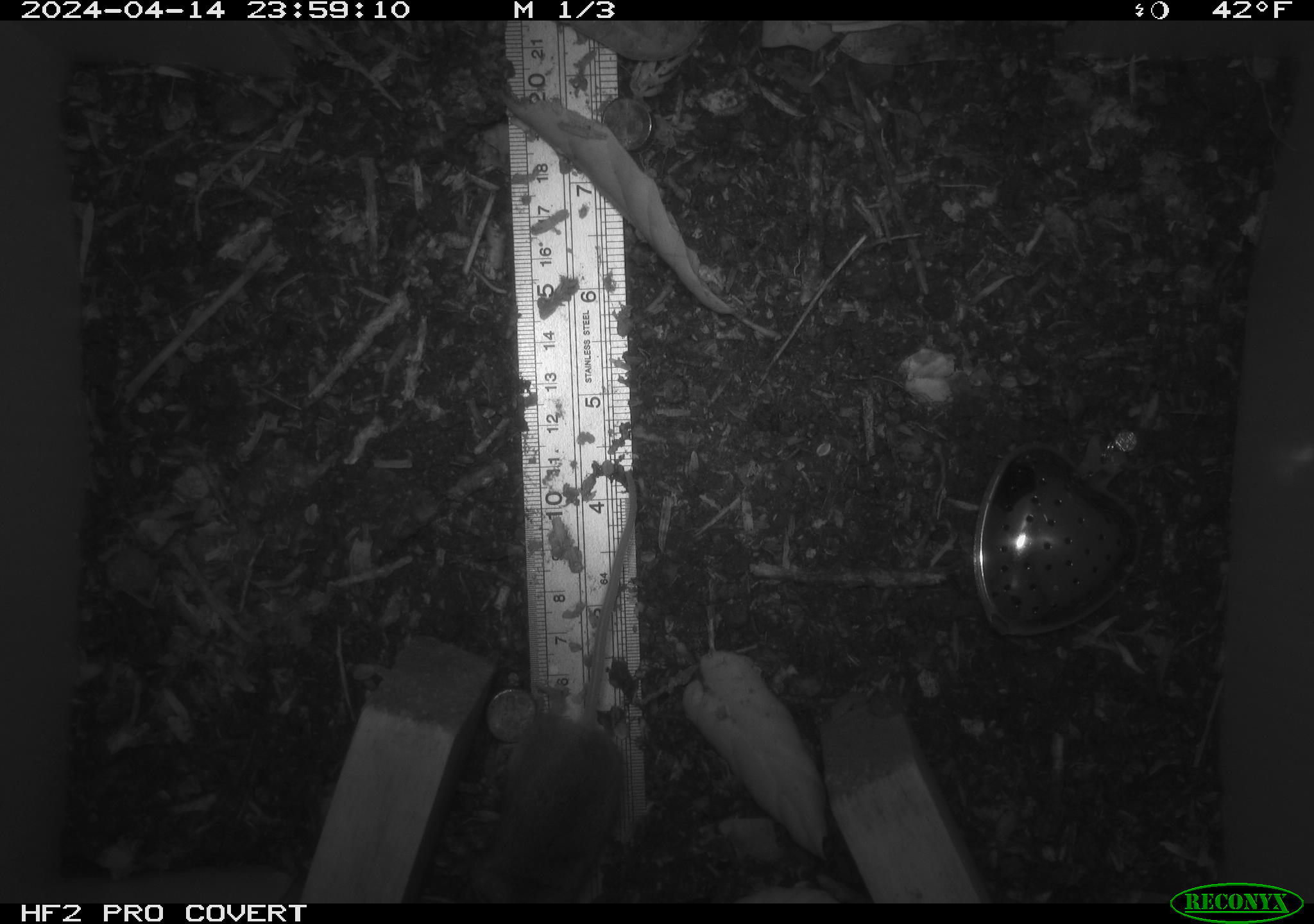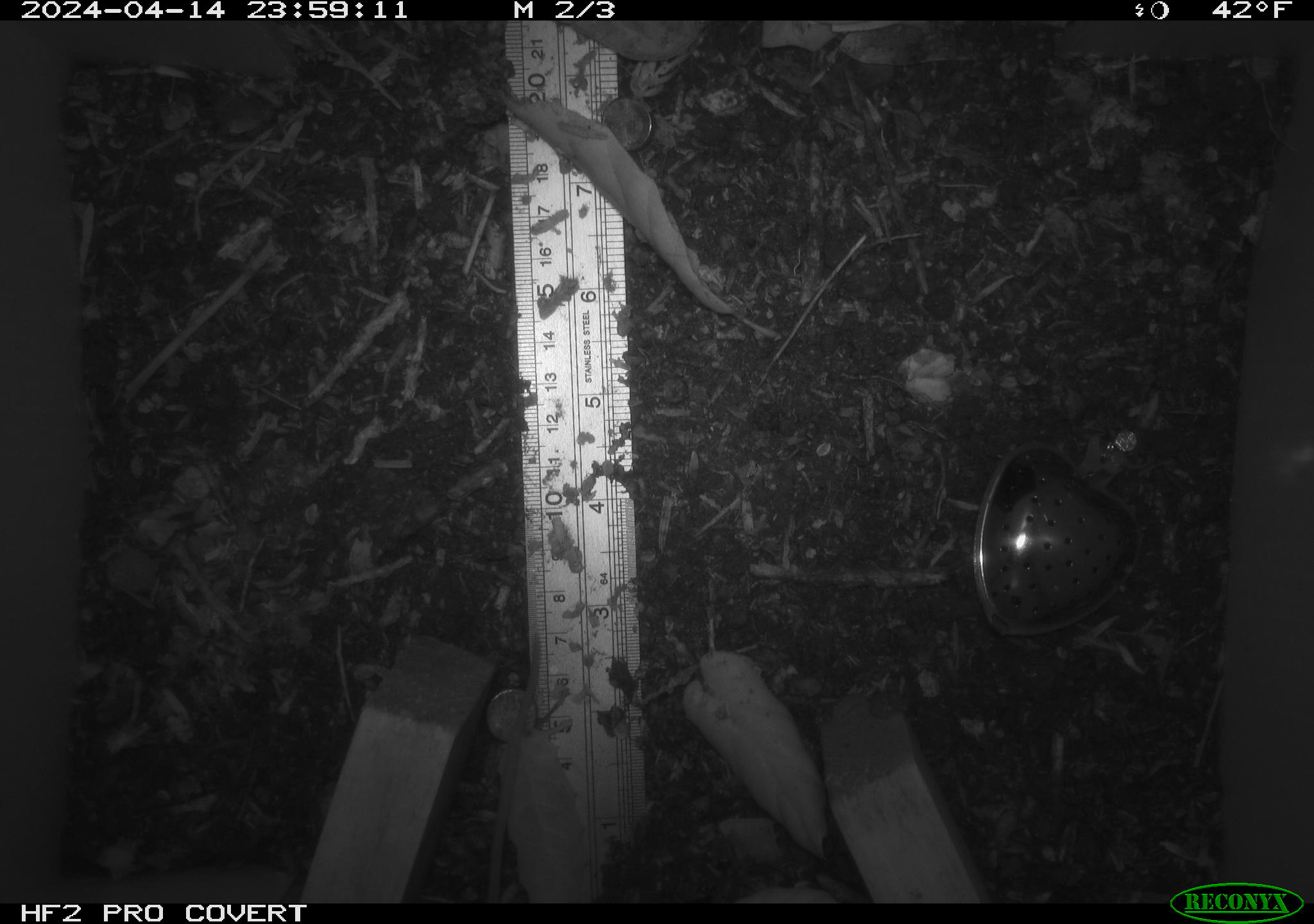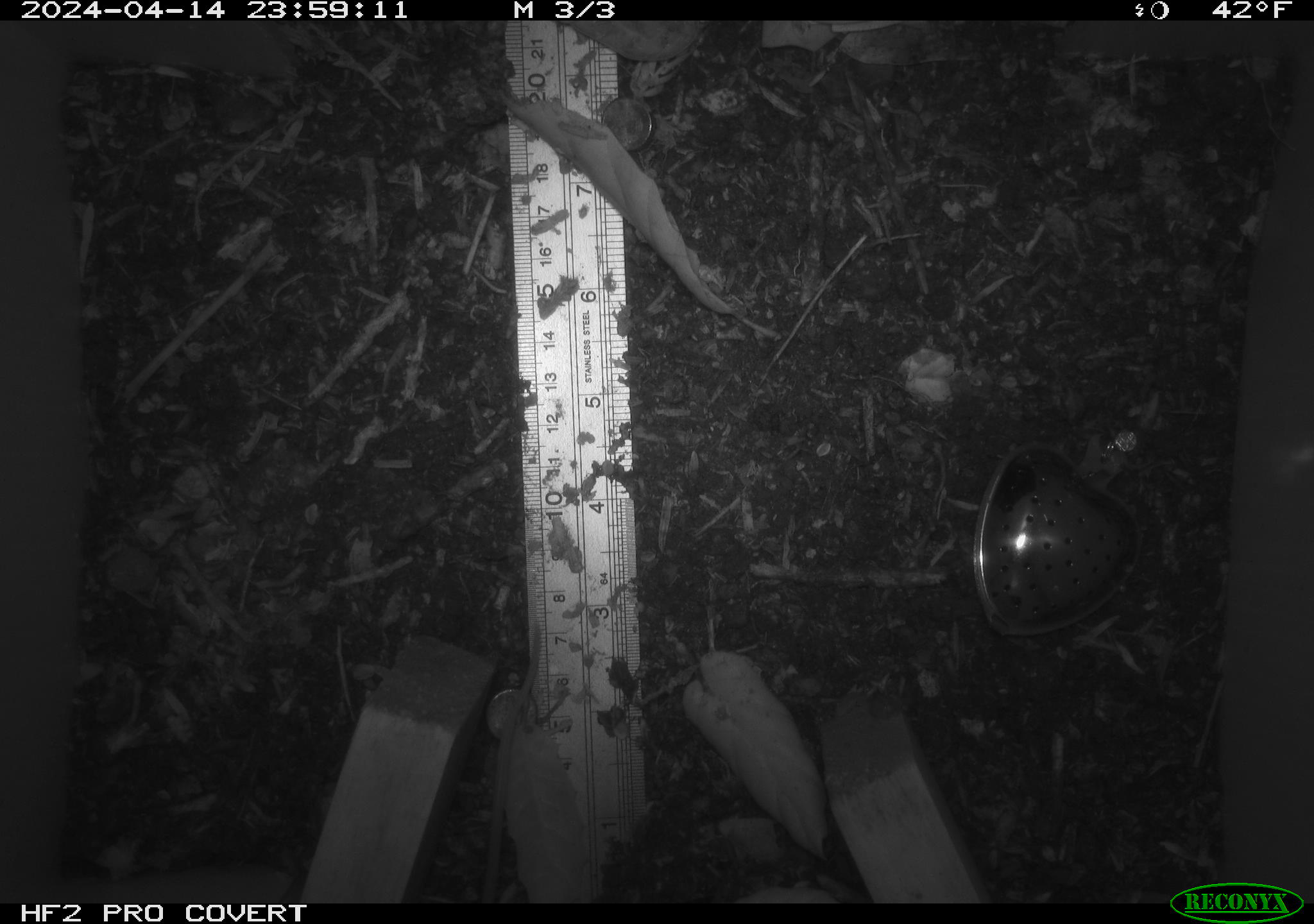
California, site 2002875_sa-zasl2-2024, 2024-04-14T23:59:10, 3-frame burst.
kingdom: Animalia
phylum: Chordata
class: Mammalia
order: Rodentia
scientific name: Rodentia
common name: rodent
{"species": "rodent (Rodentia)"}